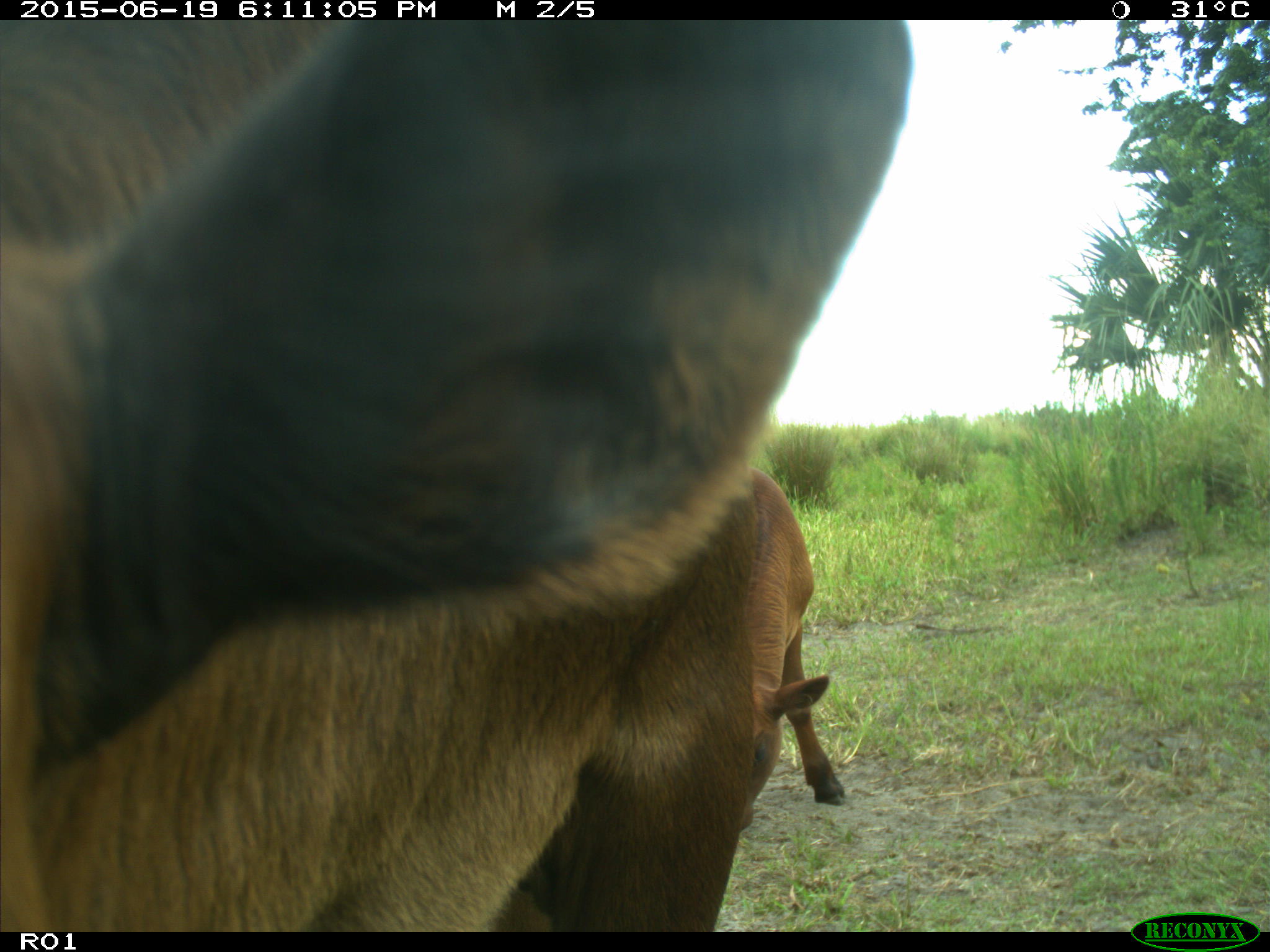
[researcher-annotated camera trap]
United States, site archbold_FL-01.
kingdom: Animalia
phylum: Chordata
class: Mammalia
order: Artiodactyla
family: Bovidae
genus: Bos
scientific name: Bos taurus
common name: domestic cow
Bos taurus (domestic cow).